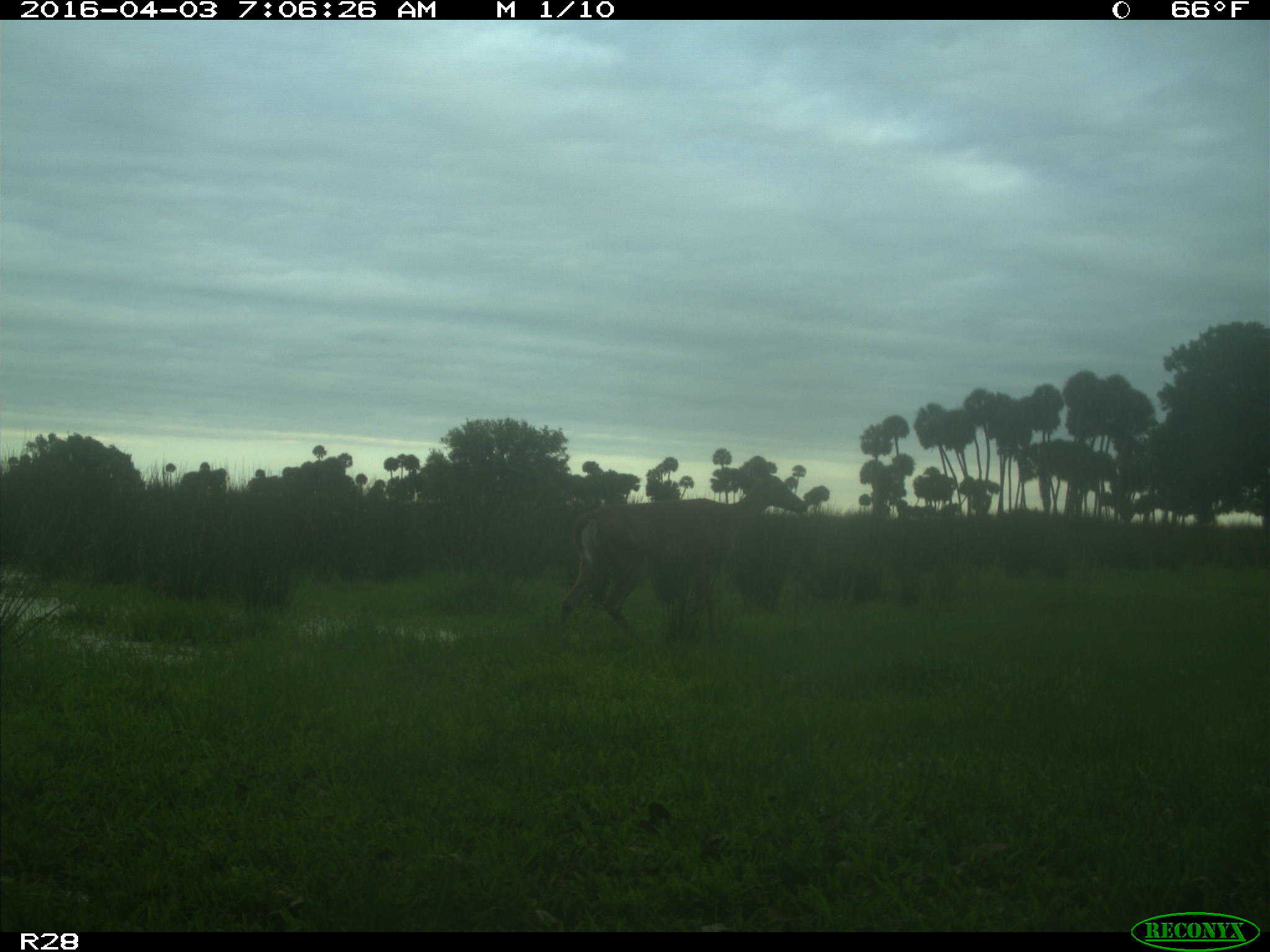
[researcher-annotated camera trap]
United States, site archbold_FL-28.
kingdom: Animalia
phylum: Chordata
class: Mammalia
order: Artiodactyla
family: Cervidae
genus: Odocoileus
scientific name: Odocoileus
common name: deer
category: unidentified deer